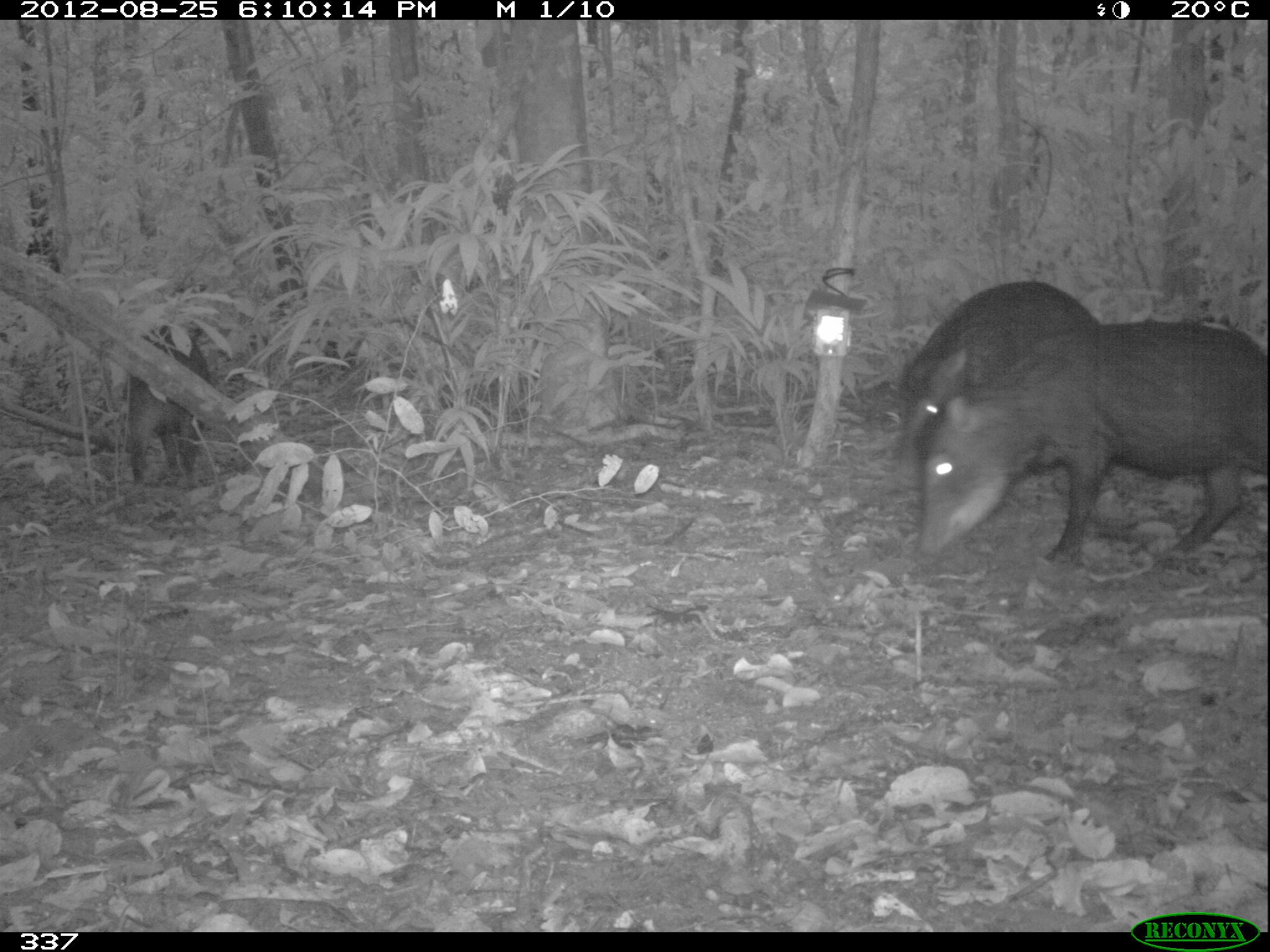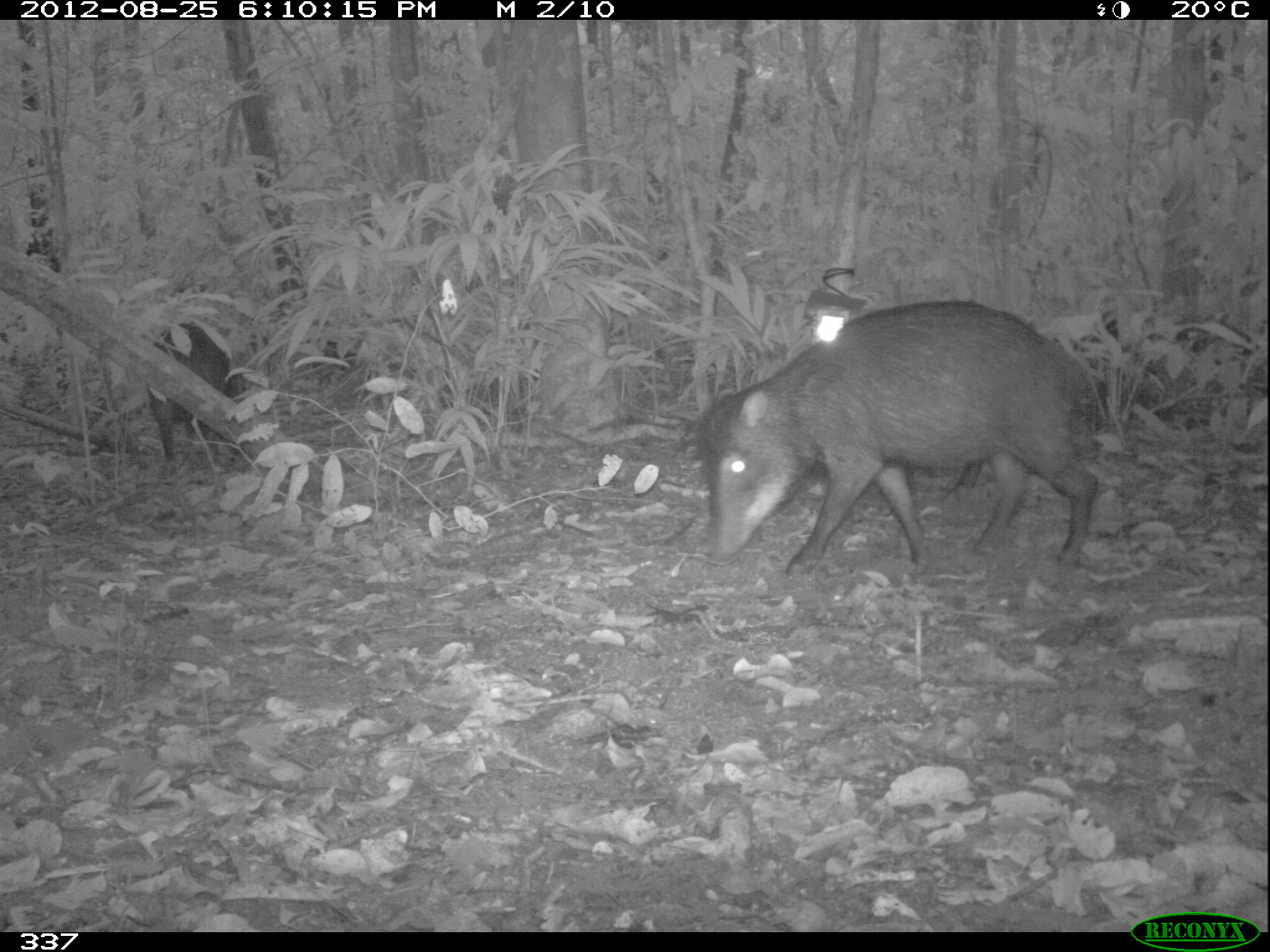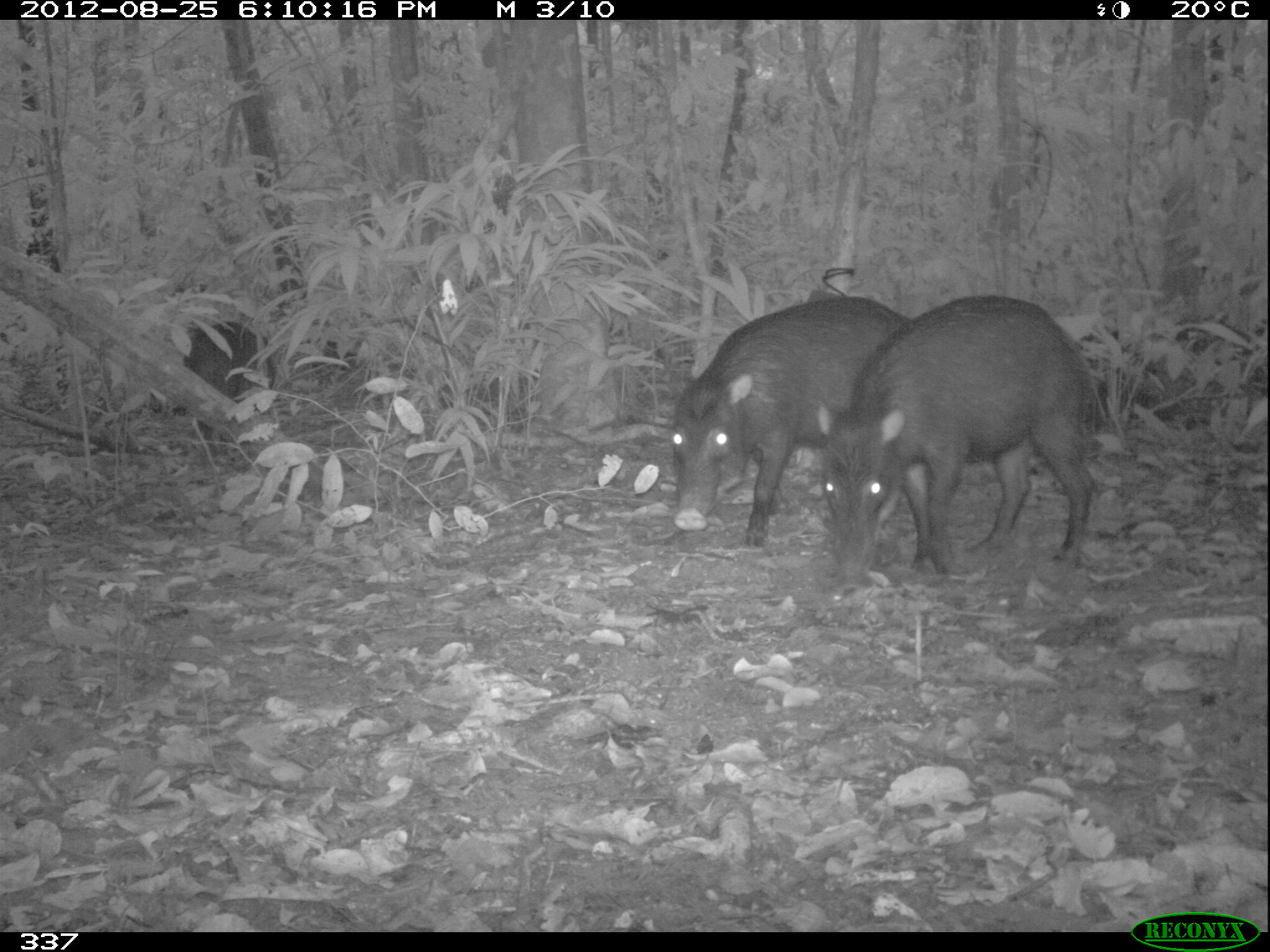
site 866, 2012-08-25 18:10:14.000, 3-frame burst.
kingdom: Animalia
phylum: Chordata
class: Mammalia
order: Artiodactyla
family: Tayassuidae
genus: Tayassu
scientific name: Tayassu pecari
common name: white-lipped peccary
Tayassu pecari (white-lipped peccary).